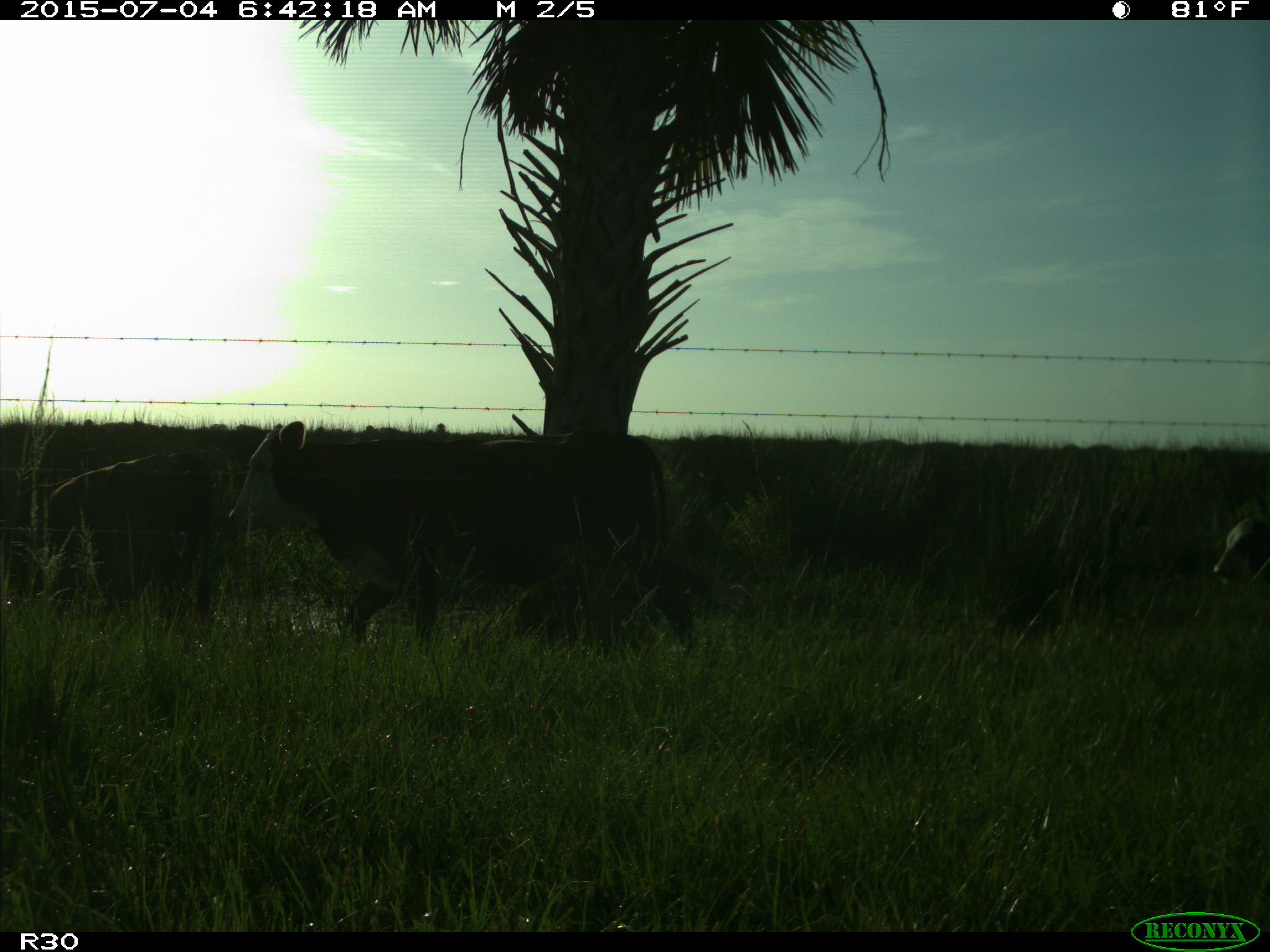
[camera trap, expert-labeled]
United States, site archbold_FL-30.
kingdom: Animalia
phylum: Chordata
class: Mammalia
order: Artiodactyla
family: Bovidae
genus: Bos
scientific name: Bos taurus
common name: domestic cow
Bos taurus (domestic cow).